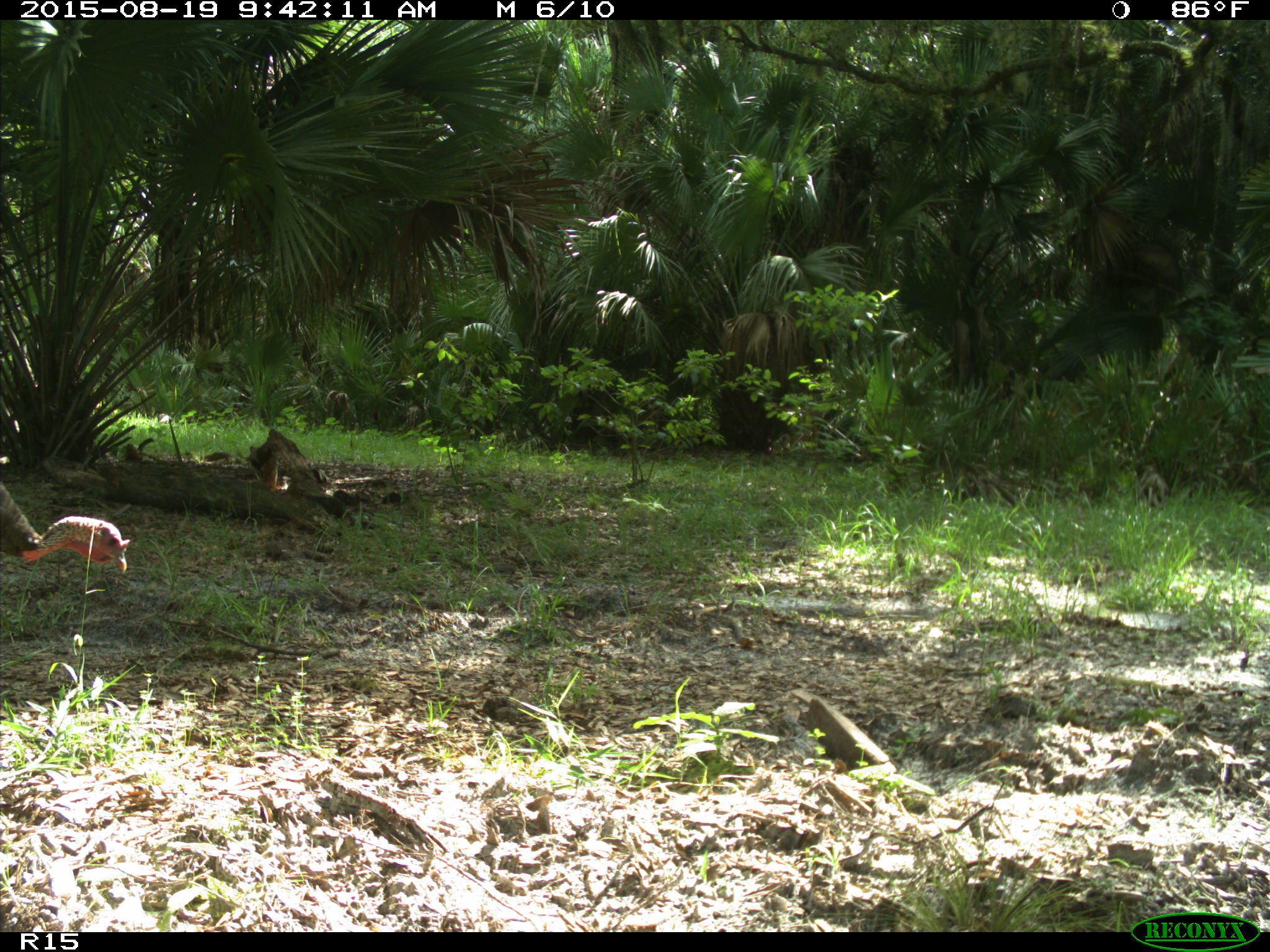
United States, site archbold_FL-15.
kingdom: Animalia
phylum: Chordata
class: Aves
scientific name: Aves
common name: birds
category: unidentified bird